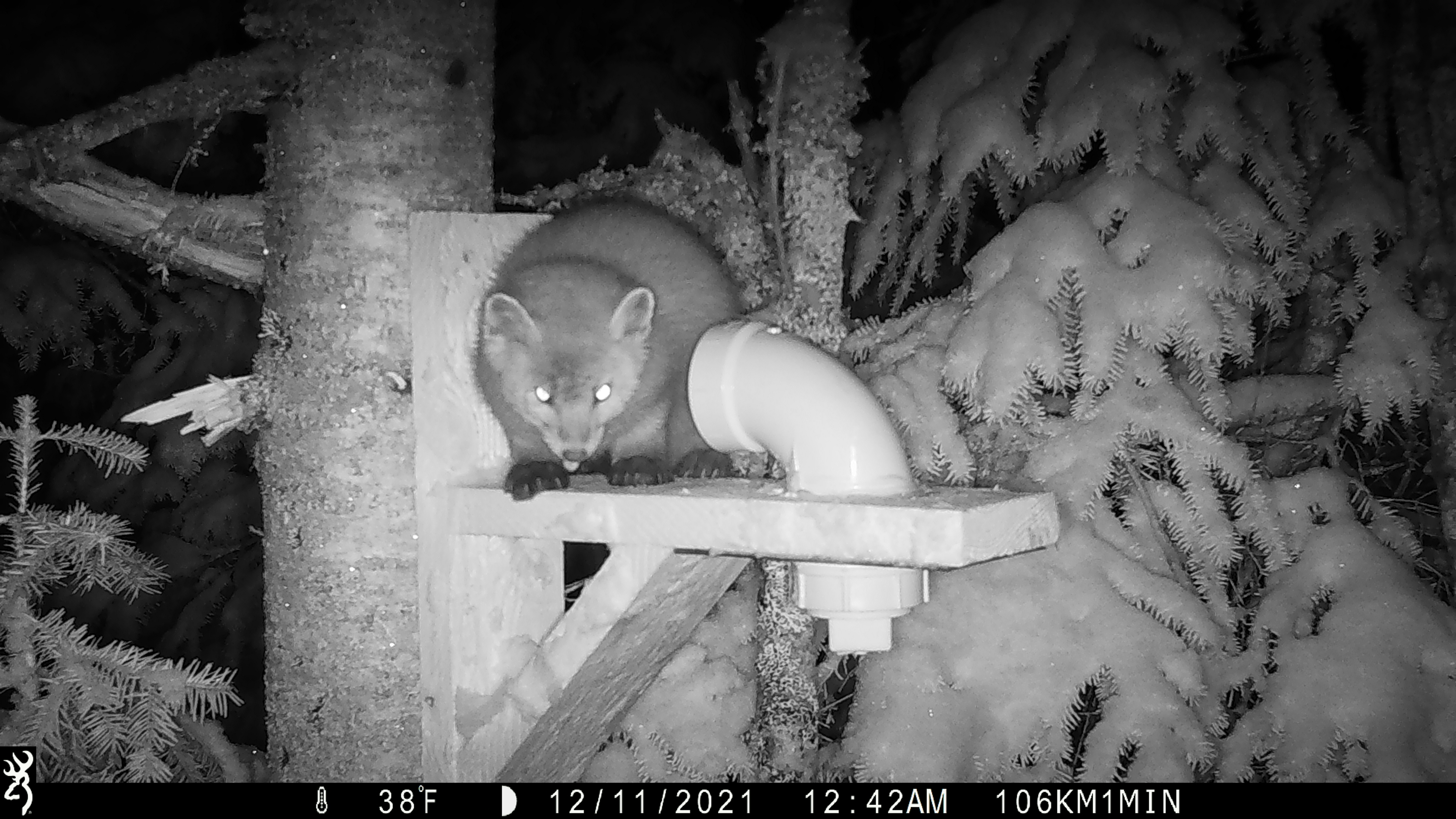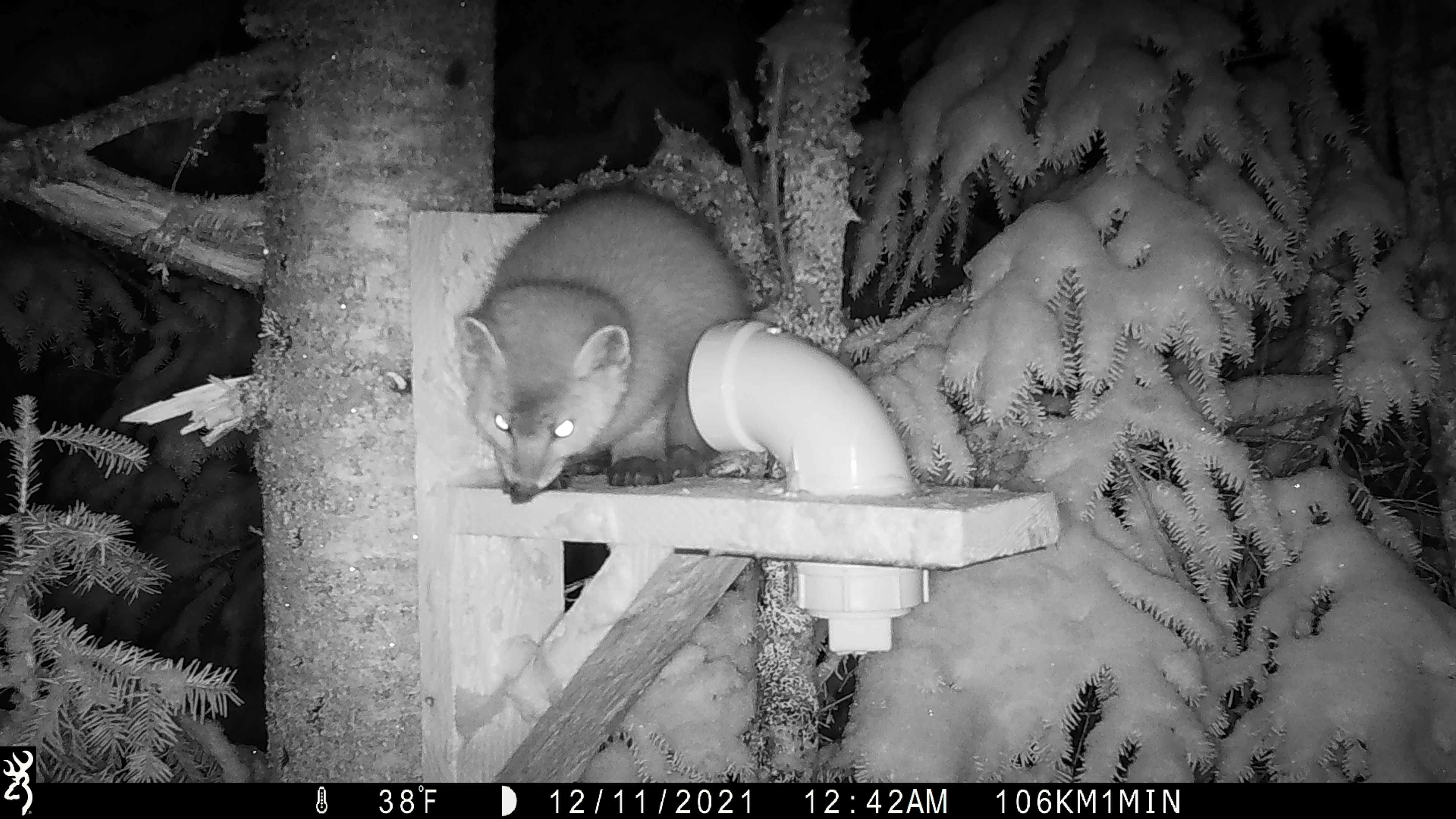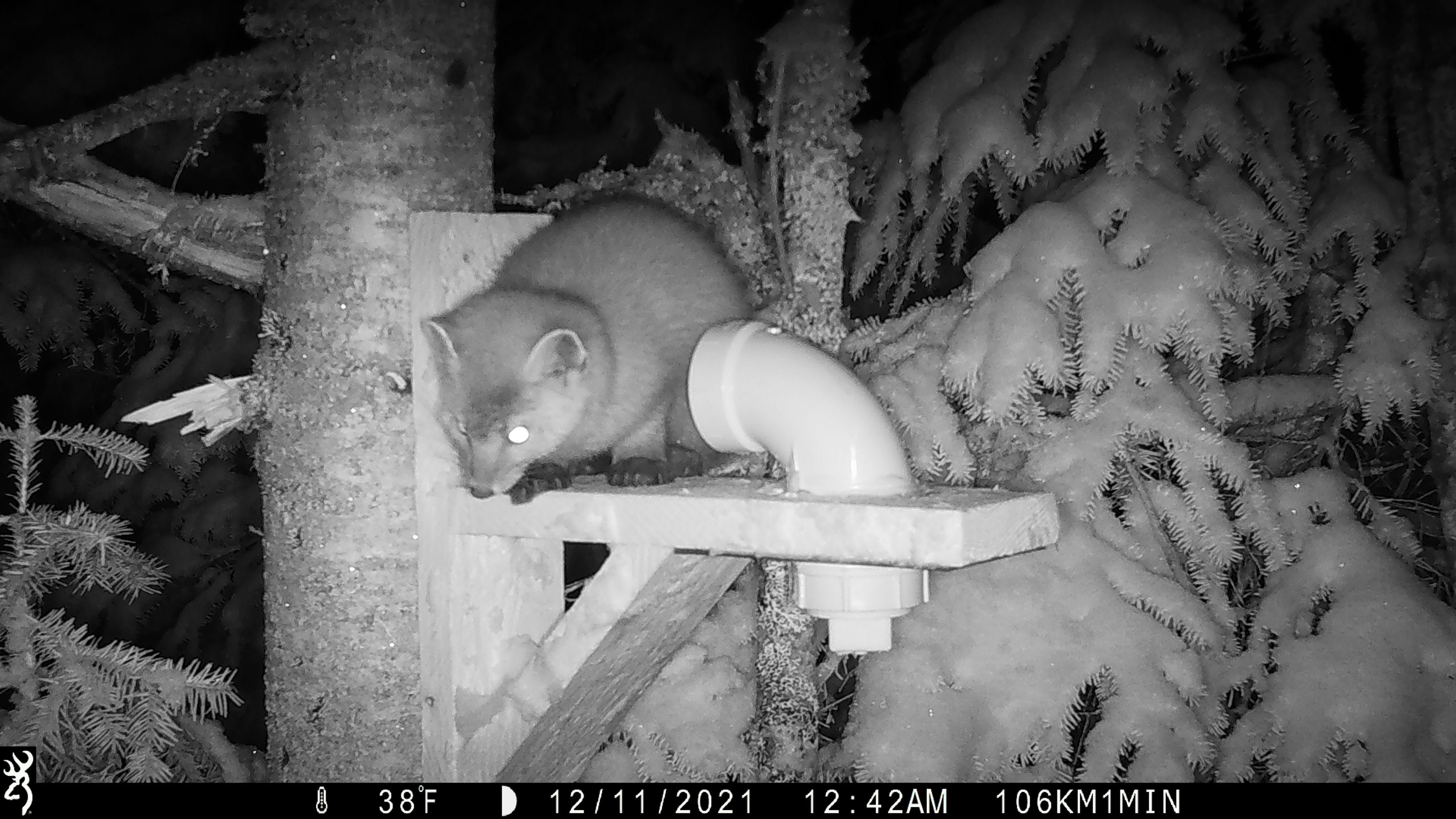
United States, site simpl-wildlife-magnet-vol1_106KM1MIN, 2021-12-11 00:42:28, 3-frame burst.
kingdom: Animalia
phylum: Chordata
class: Mammalia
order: Carnivora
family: Mustelidae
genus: Martes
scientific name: Martes americana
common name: american marten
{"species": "american marten (Martes americana)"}